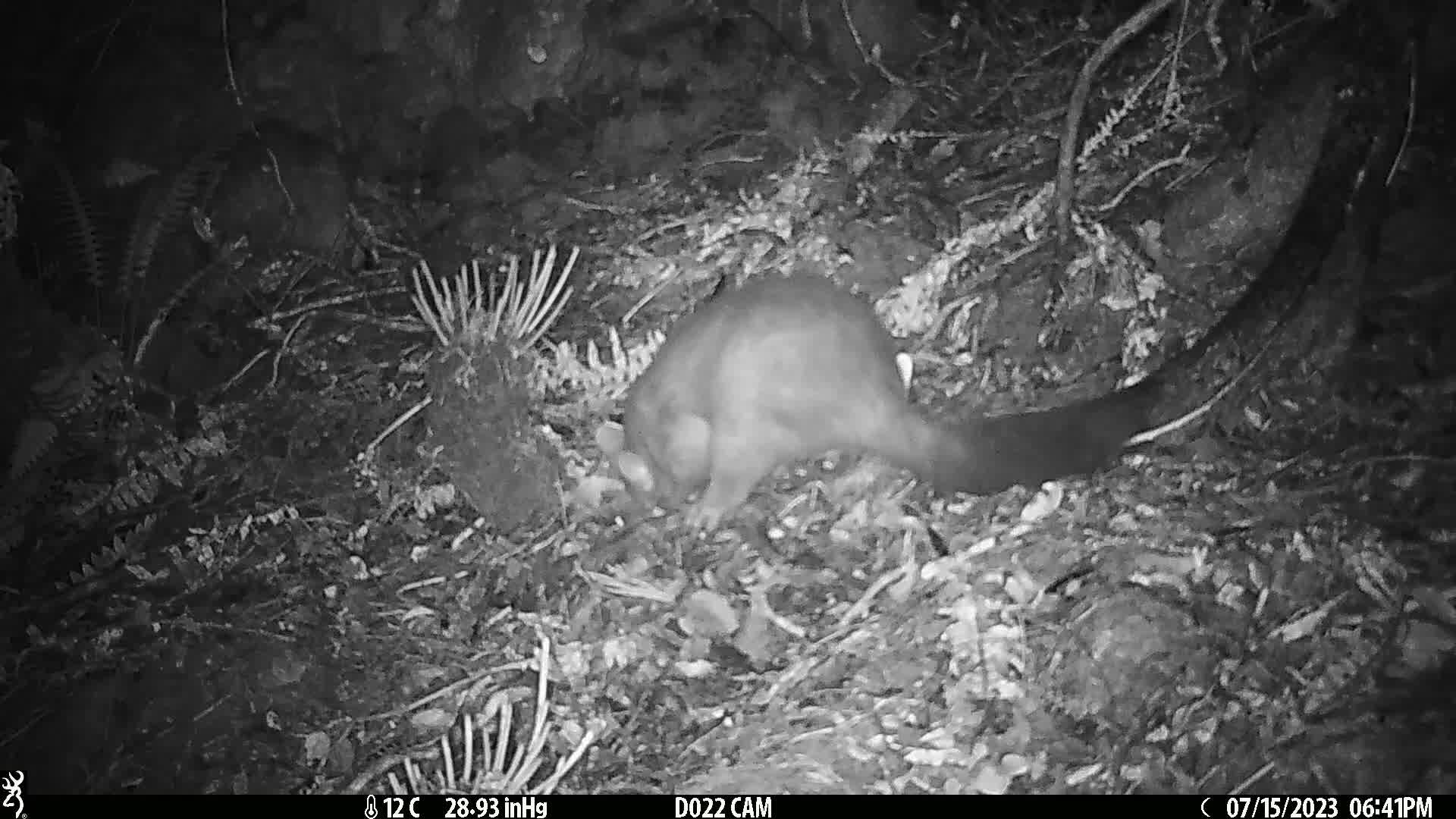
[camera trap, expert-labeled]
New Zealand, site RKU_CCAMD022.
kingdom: Animalia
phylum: Chordata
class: Mammalia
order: Diprotodontia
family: Phalangeridae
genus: Trichosurus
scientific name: Trichosurus vulpecula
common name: common brushtail possum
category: possum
Possum (common brushtail possum) (Trichosurus vulpecula).